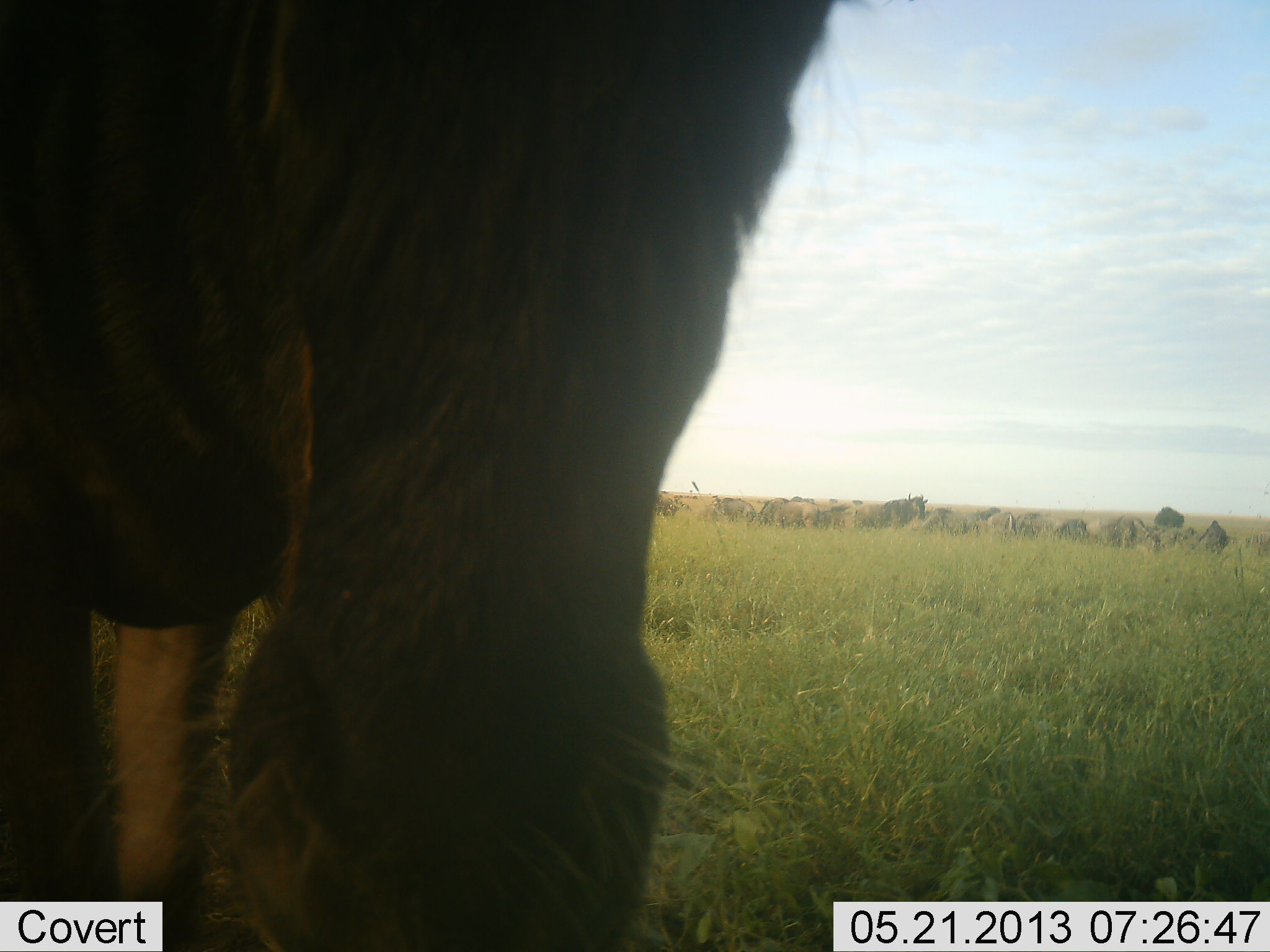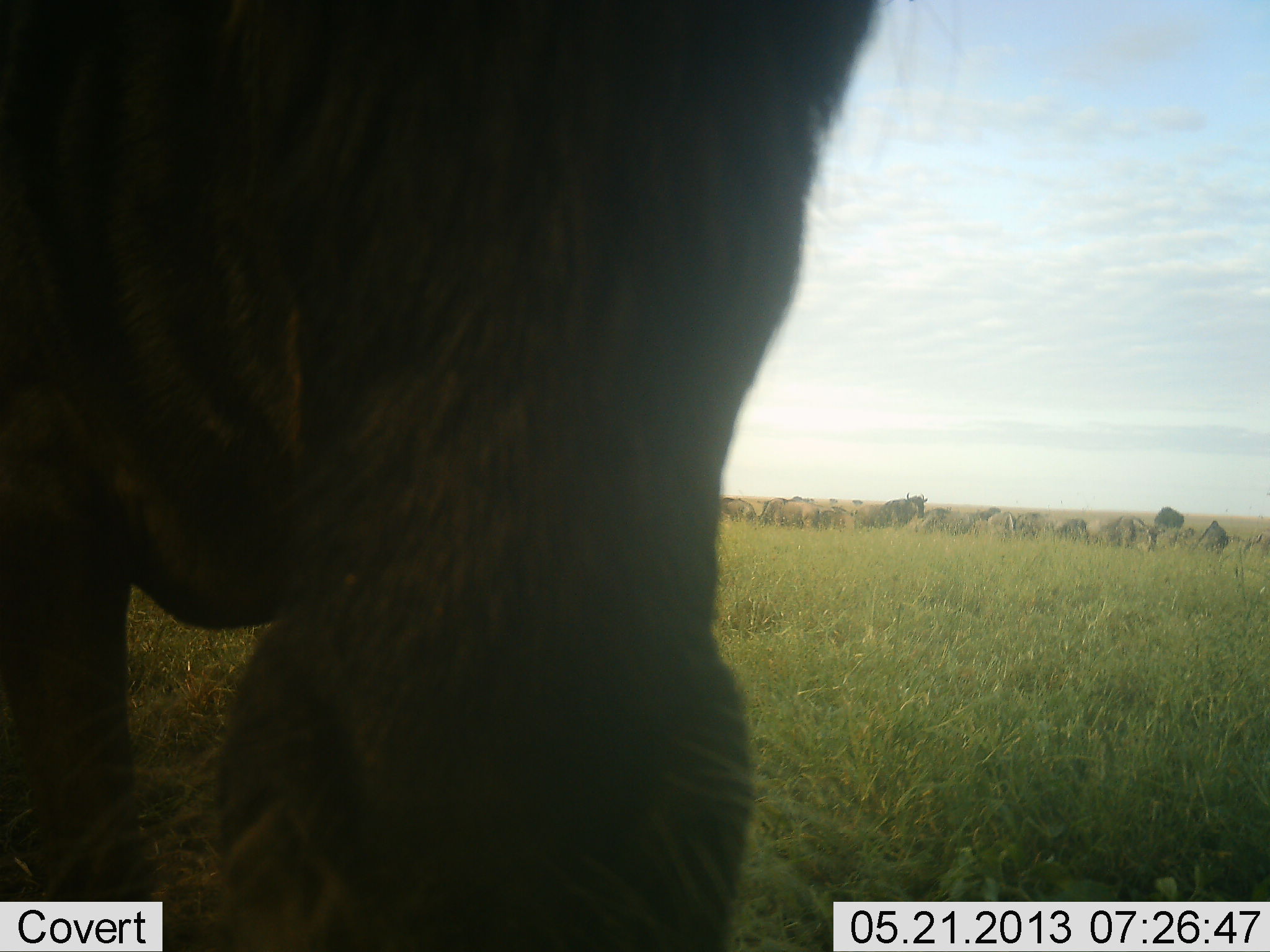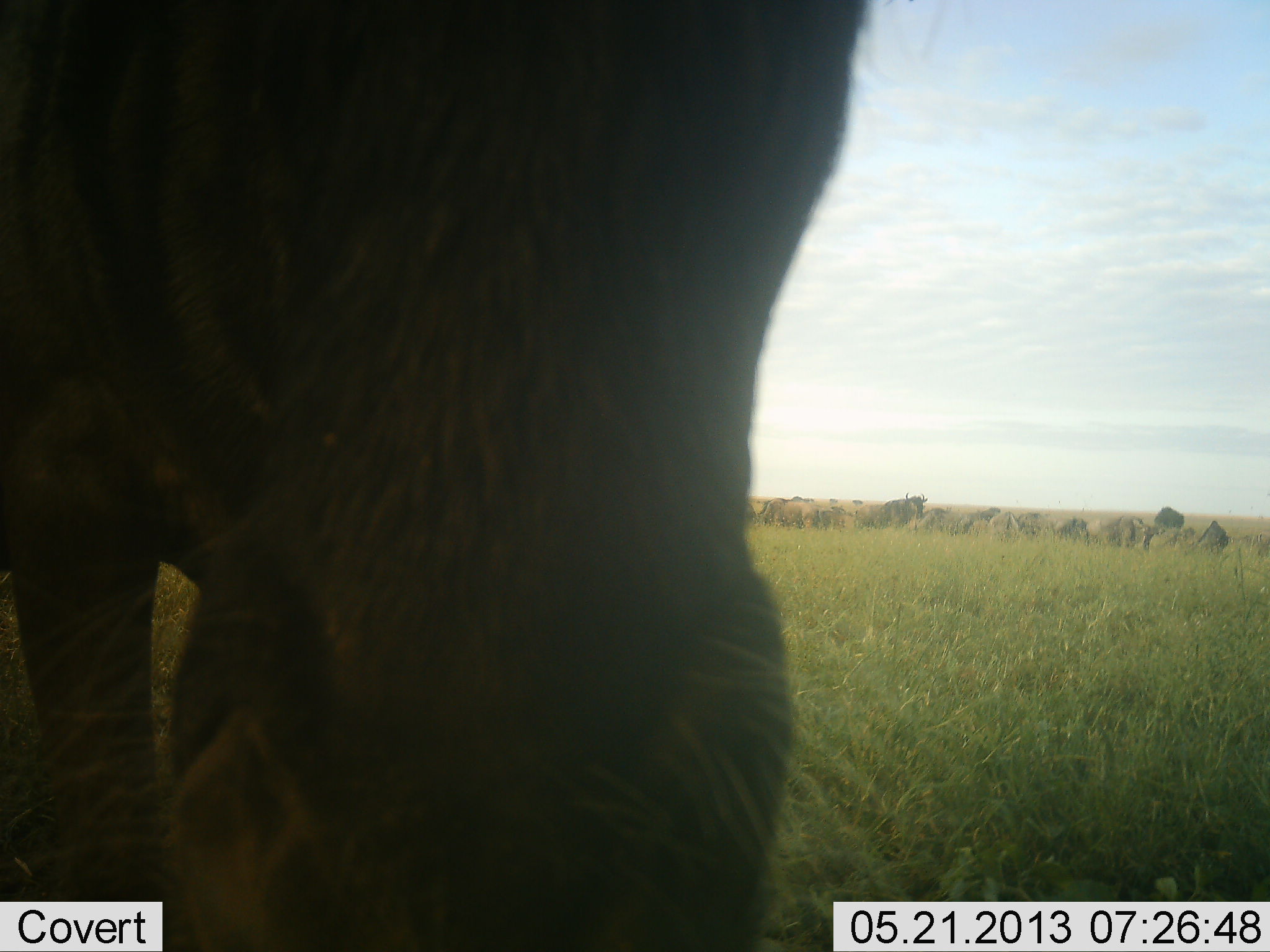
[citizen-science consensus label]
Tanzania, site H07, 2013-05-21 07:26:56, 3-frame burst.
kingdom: Animalia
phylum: Chordata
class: Mammalia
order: Artiodactyla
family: Bovidae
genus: Connochaetes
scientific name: Connochaetes taurinus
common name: blue wildebeest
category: wildebeest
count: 11-50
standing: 70%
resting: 15%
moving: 25%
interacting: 15%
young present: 0%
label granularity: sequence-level